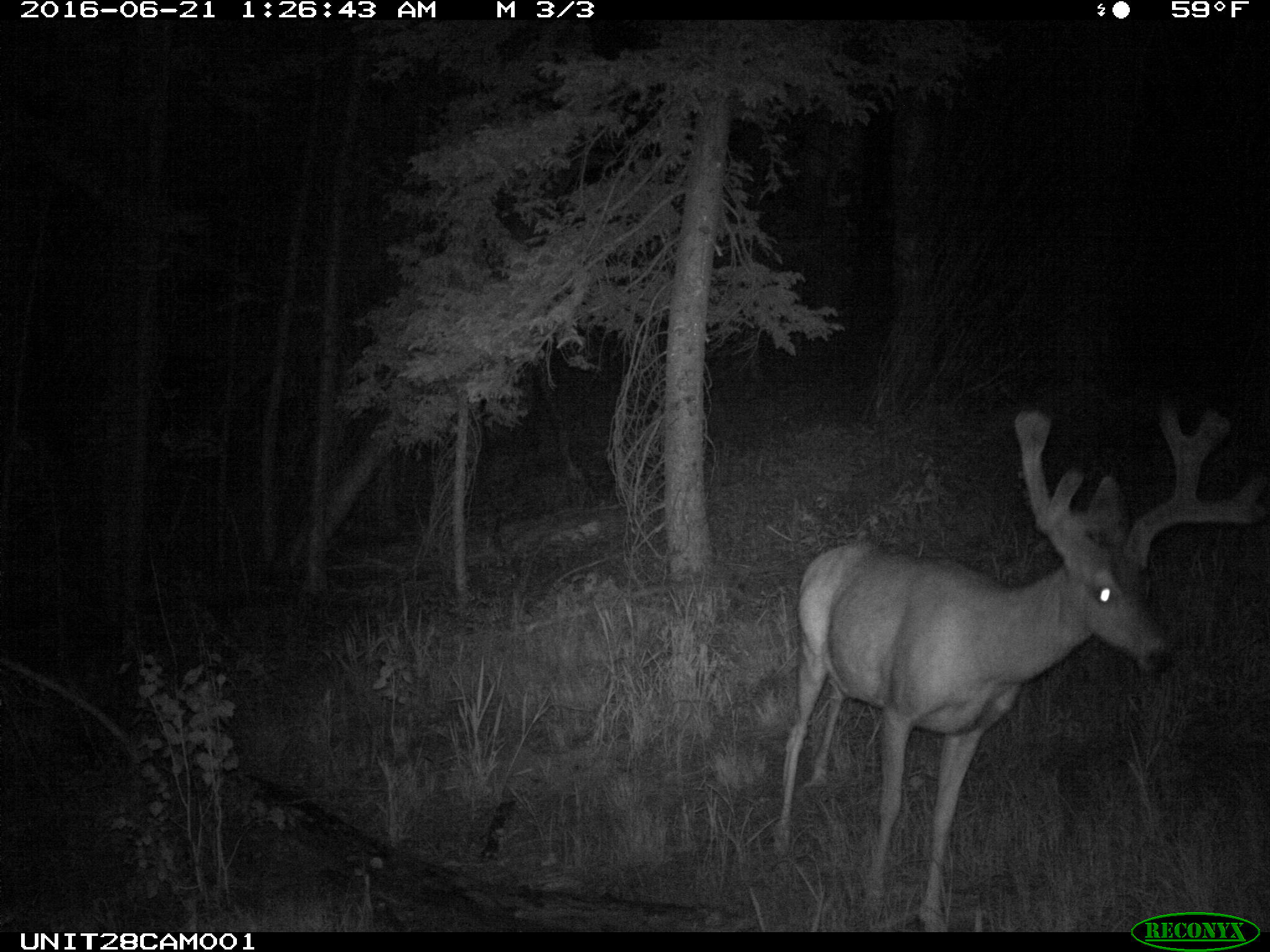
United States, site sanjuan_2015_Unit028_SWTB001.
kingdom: Animalia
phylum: Chordata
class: Mammalia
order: Artiodactyla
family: Cervidae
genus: Odocoileus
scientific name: Odocoileus hemionus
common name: mule deer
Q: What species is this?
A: Odocoileus hemionus (mule deer).